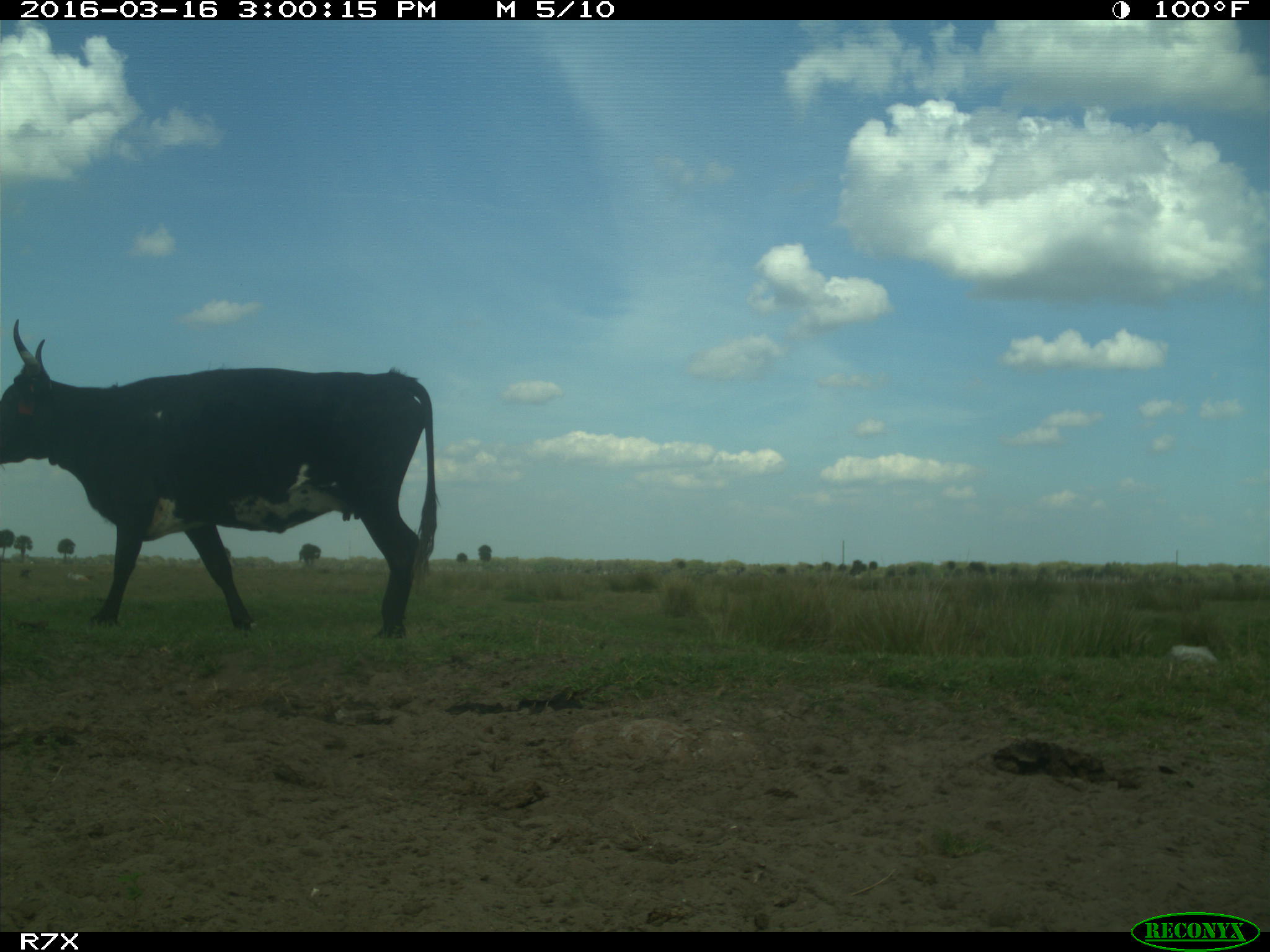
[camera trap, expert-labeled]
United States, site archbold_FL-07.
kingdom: Animalia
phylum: Chordata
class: Mammalia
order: Artiodactyla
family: Bovidae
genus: Bos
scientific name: Bos taurus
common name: domestic cow